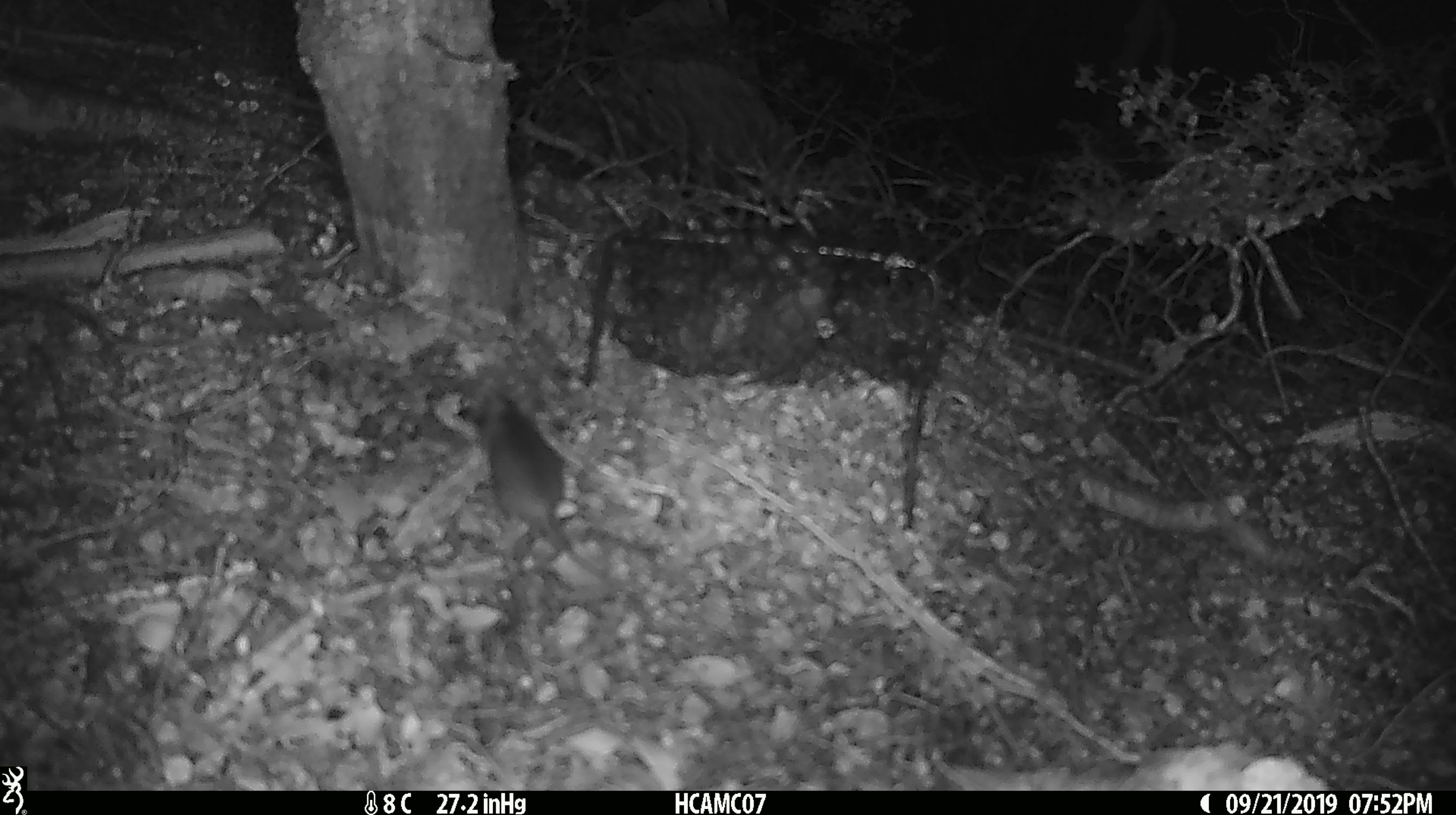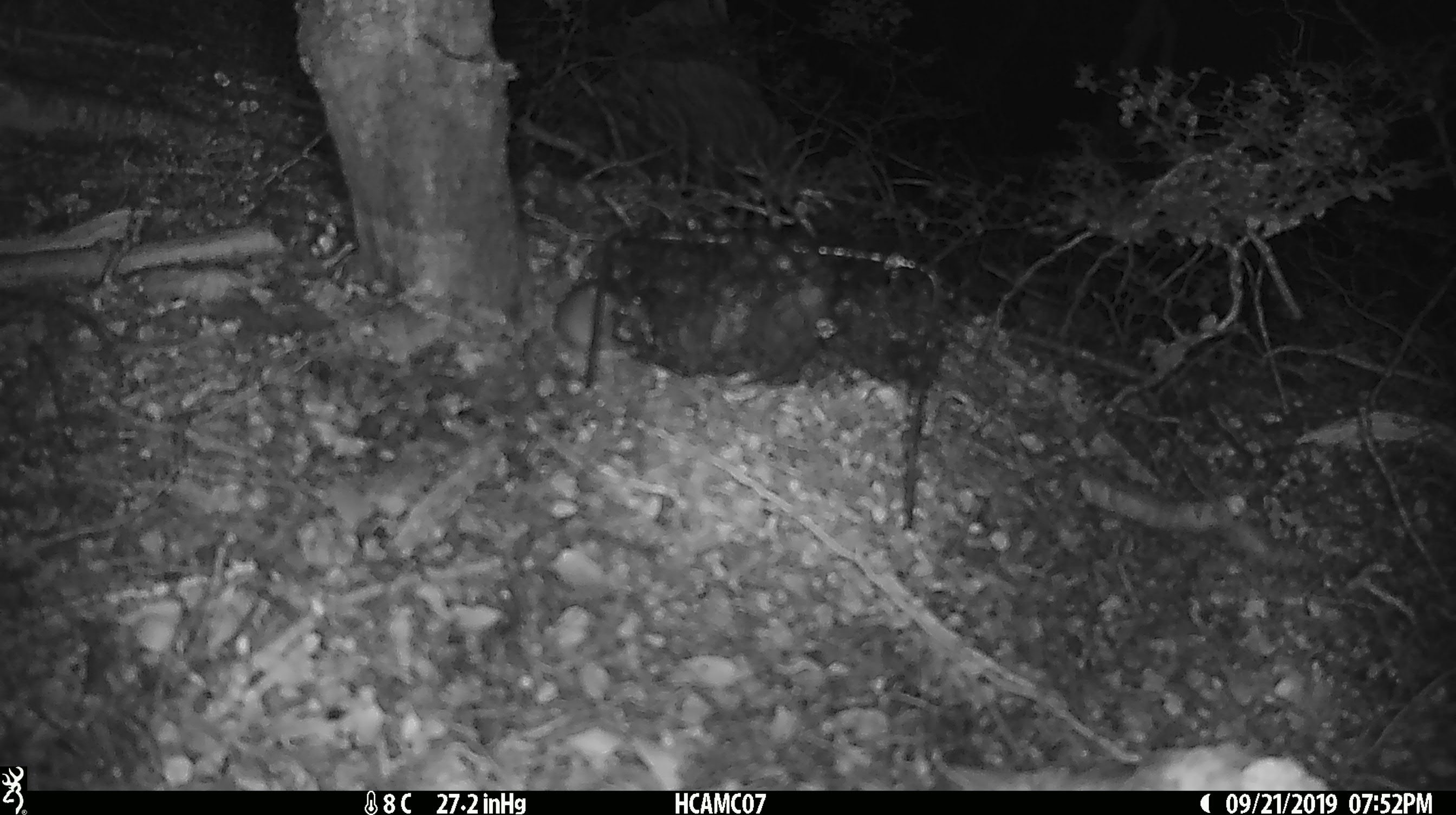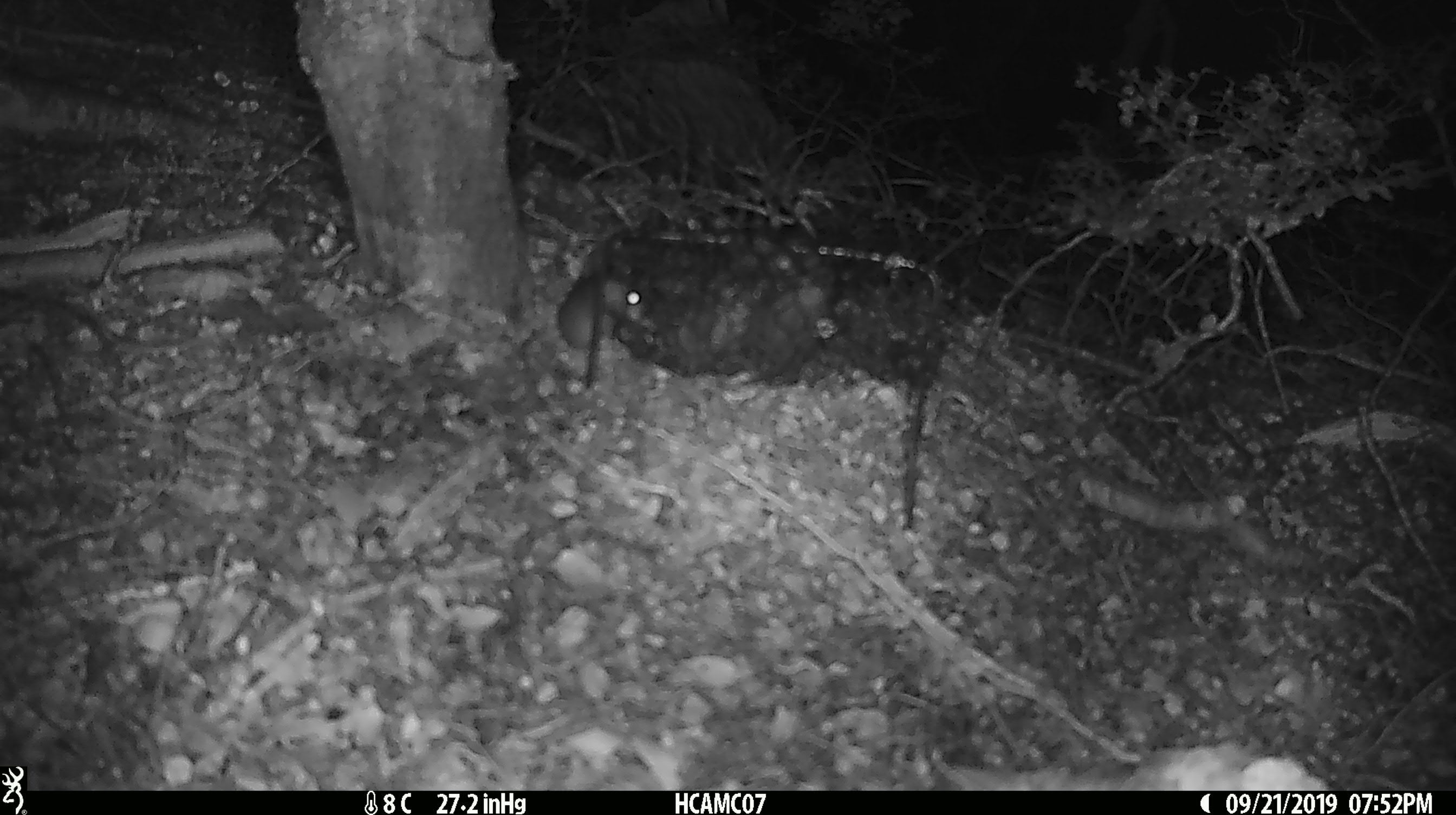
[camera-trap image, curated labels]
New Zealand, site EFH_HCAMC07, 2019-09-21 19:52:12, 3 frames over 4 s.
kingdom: Animalia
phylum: Chordata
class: Mammalia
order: Rodentia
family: Muridae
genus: Mus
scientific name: Mus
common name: mouse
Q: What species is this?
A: Mouse (Mus).